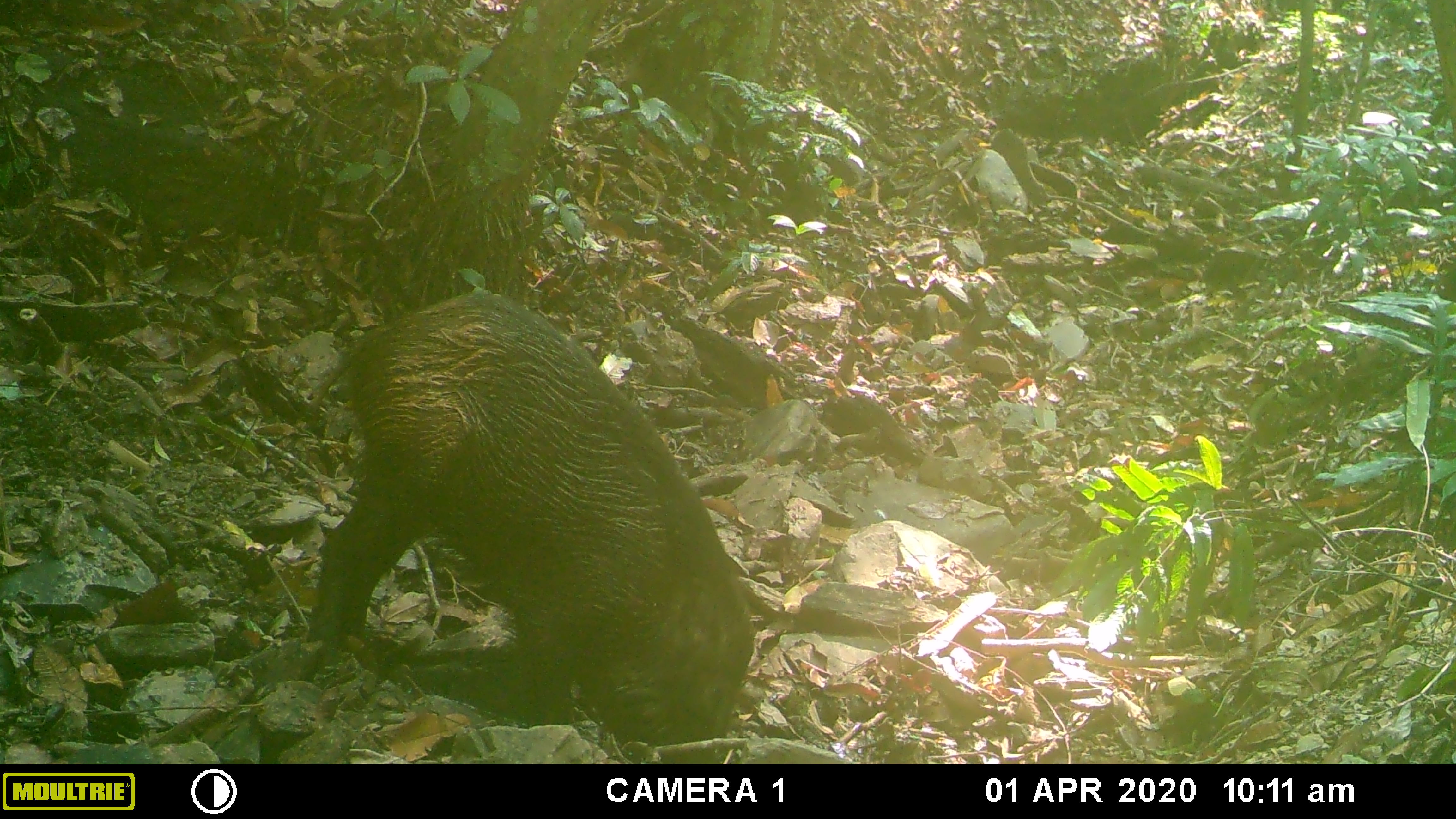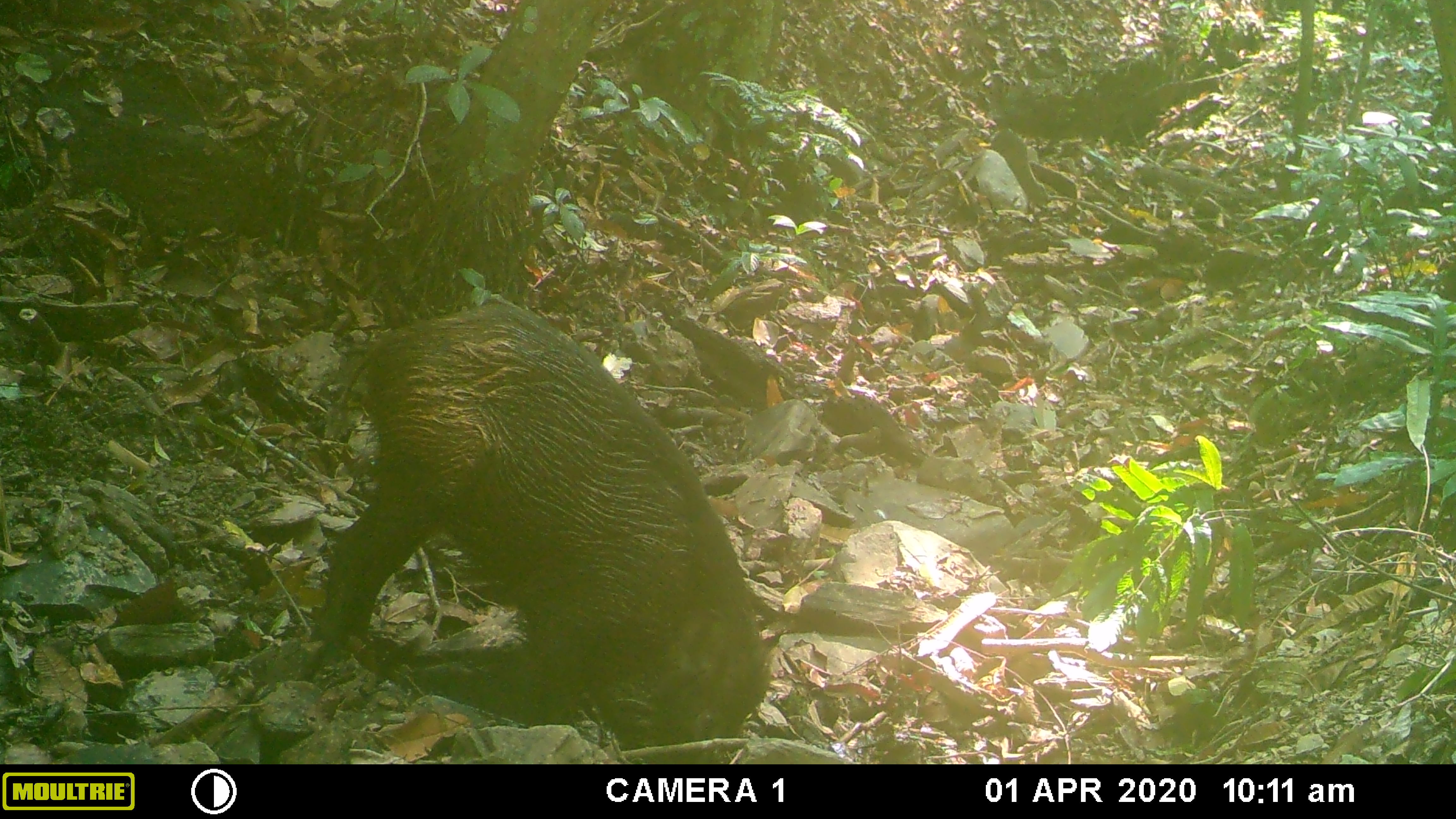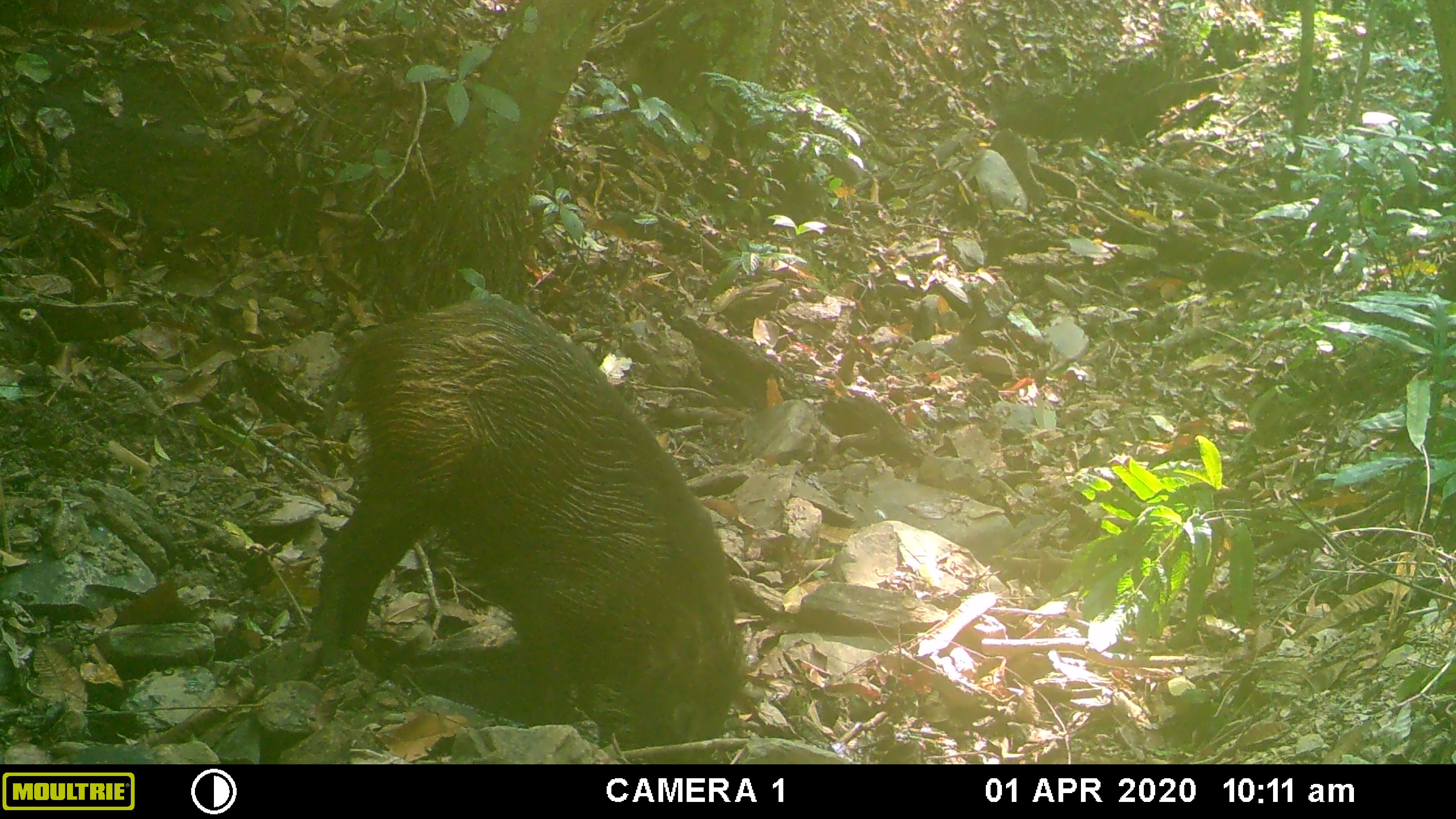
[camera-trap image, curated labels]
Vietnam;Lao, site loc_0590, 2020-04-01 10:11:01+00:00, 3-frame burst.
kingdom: Animalia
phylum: Chordata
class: Mammalia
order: Artiodactyla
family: Suidae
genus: Sus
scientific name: Sus scrofa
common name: eurasian wild pig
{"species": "eurasian wild pig (Sus scrofa)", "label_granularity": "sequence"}